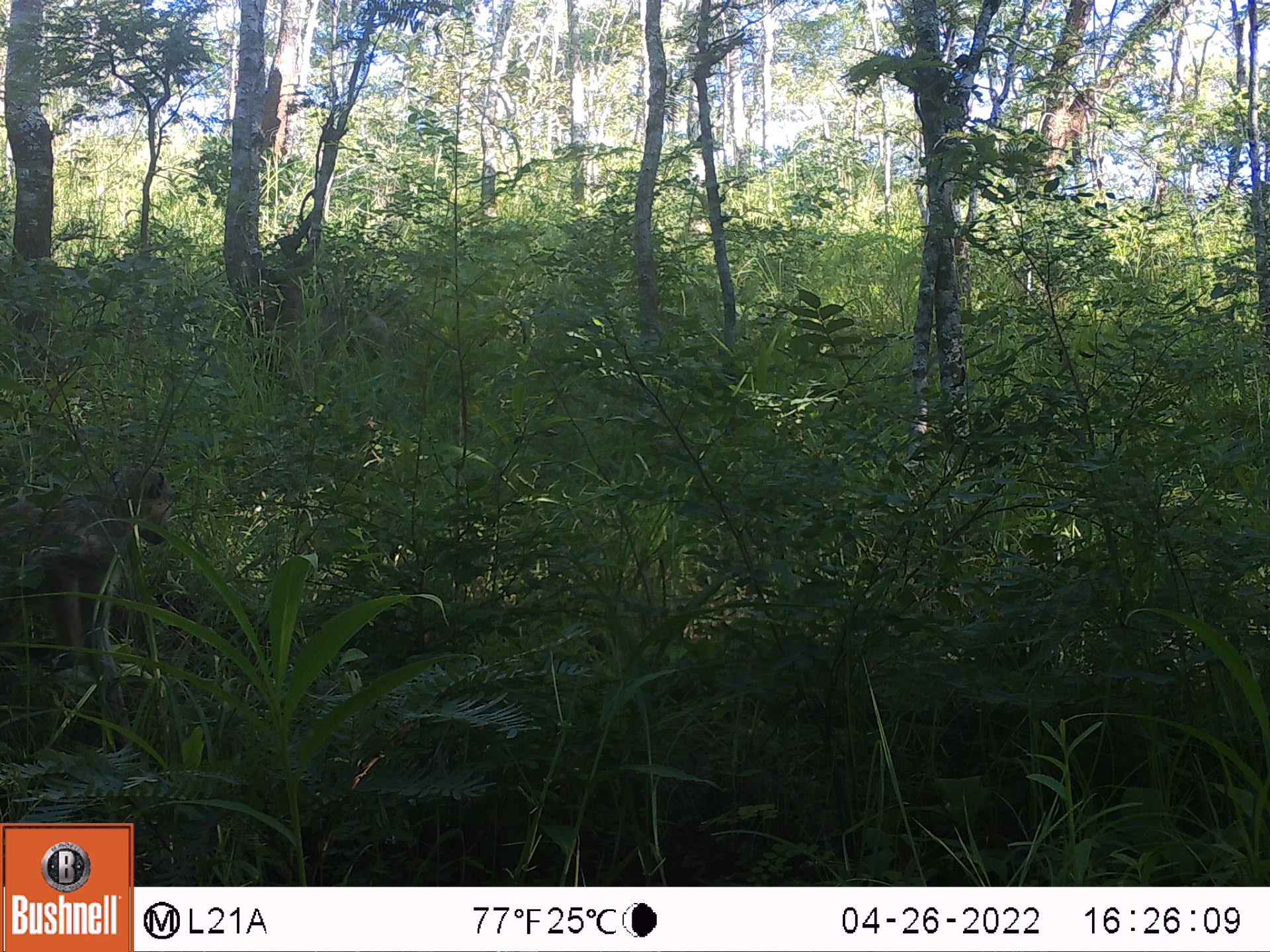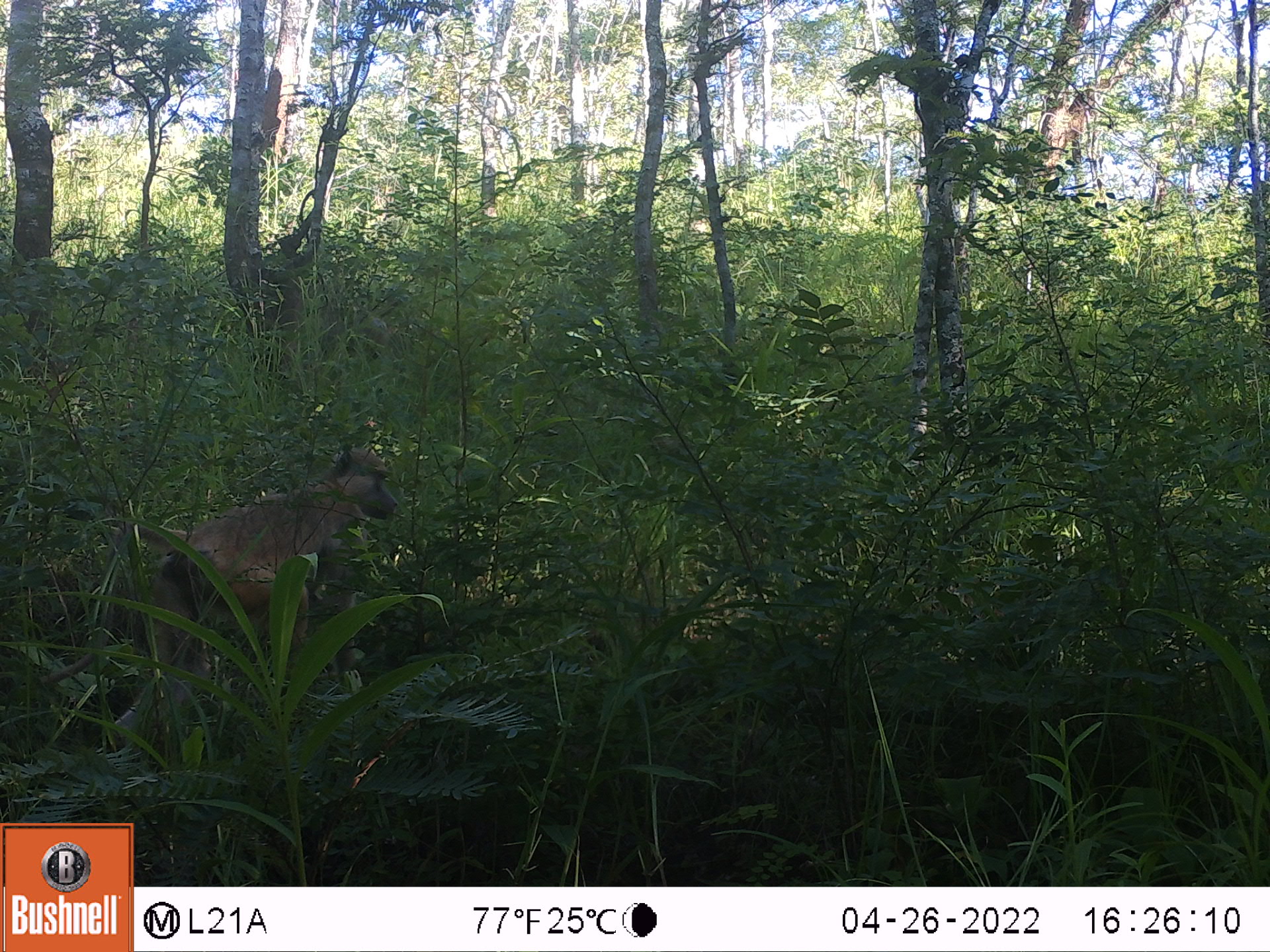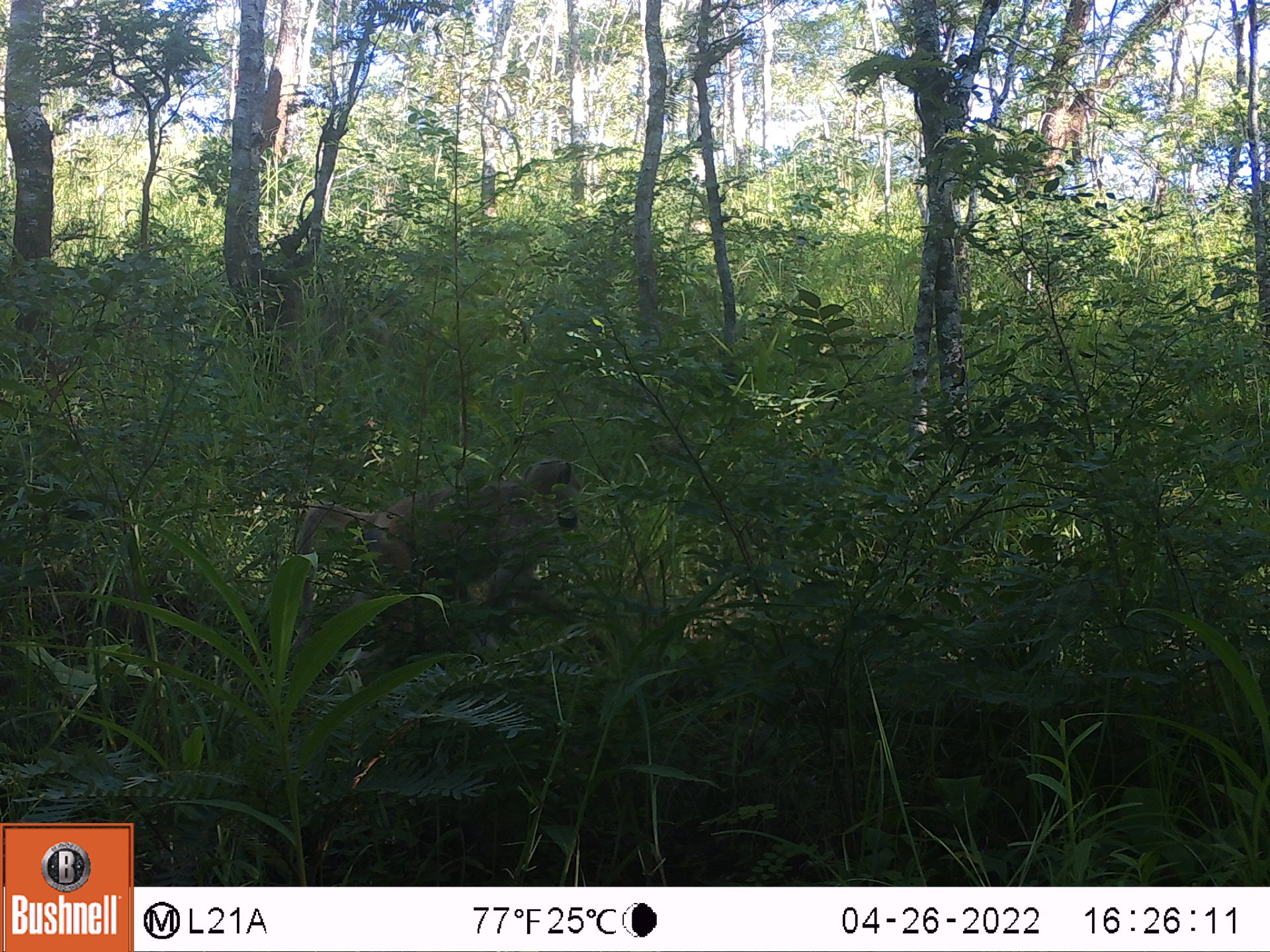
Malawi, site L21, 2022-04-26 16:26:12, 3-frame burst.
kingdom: Animalia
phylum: Chordata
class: Mammalia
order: Primates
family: Cercopithecidae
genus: Papio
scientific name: Papio cynocephalus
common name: yellow baboon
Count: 1.